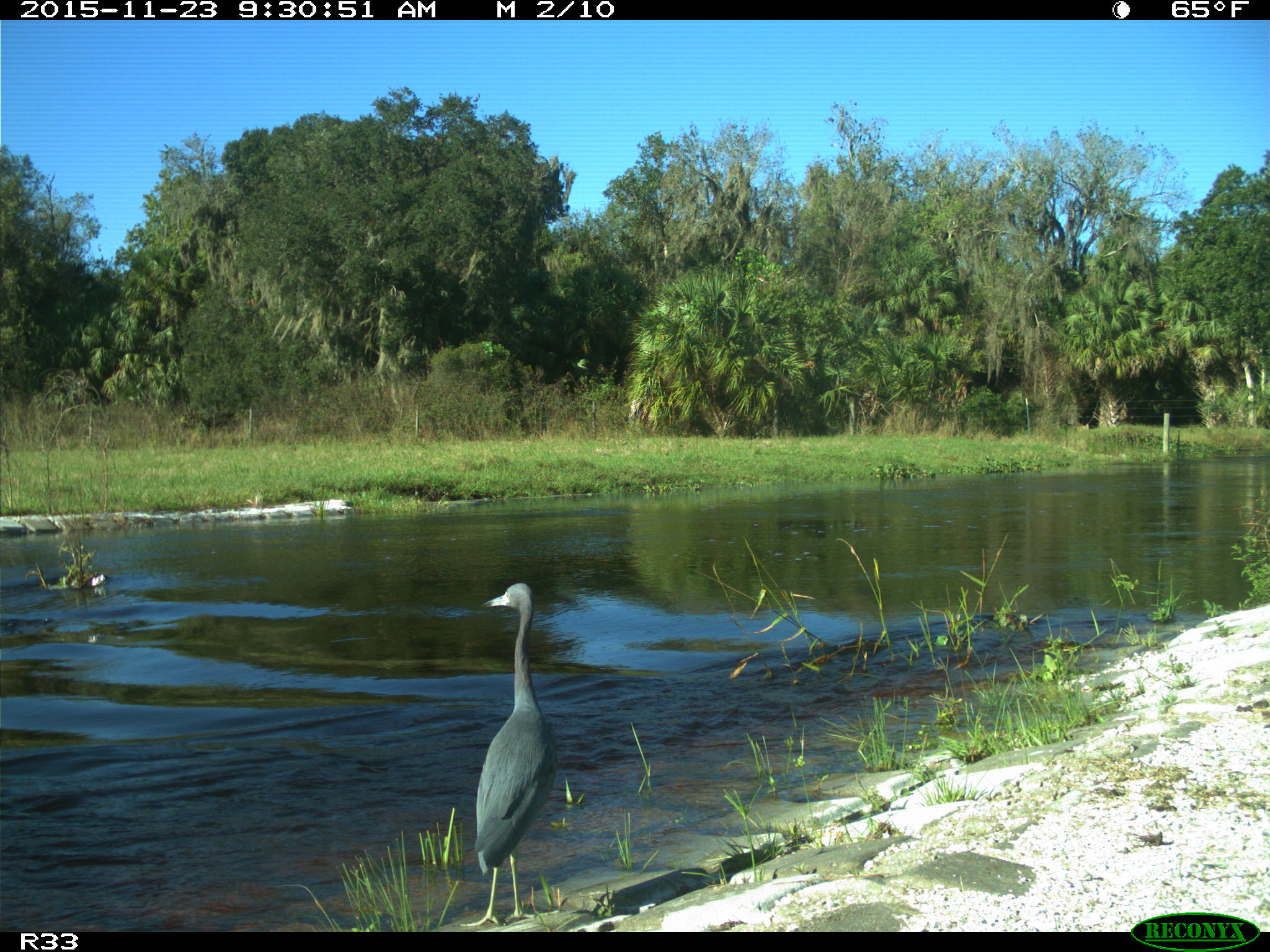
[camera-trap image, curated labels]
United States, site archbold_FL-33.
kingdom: Animalia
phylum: Chordata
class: Aves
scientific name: Aves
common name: birds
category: unidentified bird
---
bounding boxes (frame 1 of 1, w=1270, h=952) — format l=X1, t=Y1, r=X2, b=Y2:
animal: l=459, t=583, r=561, b=927